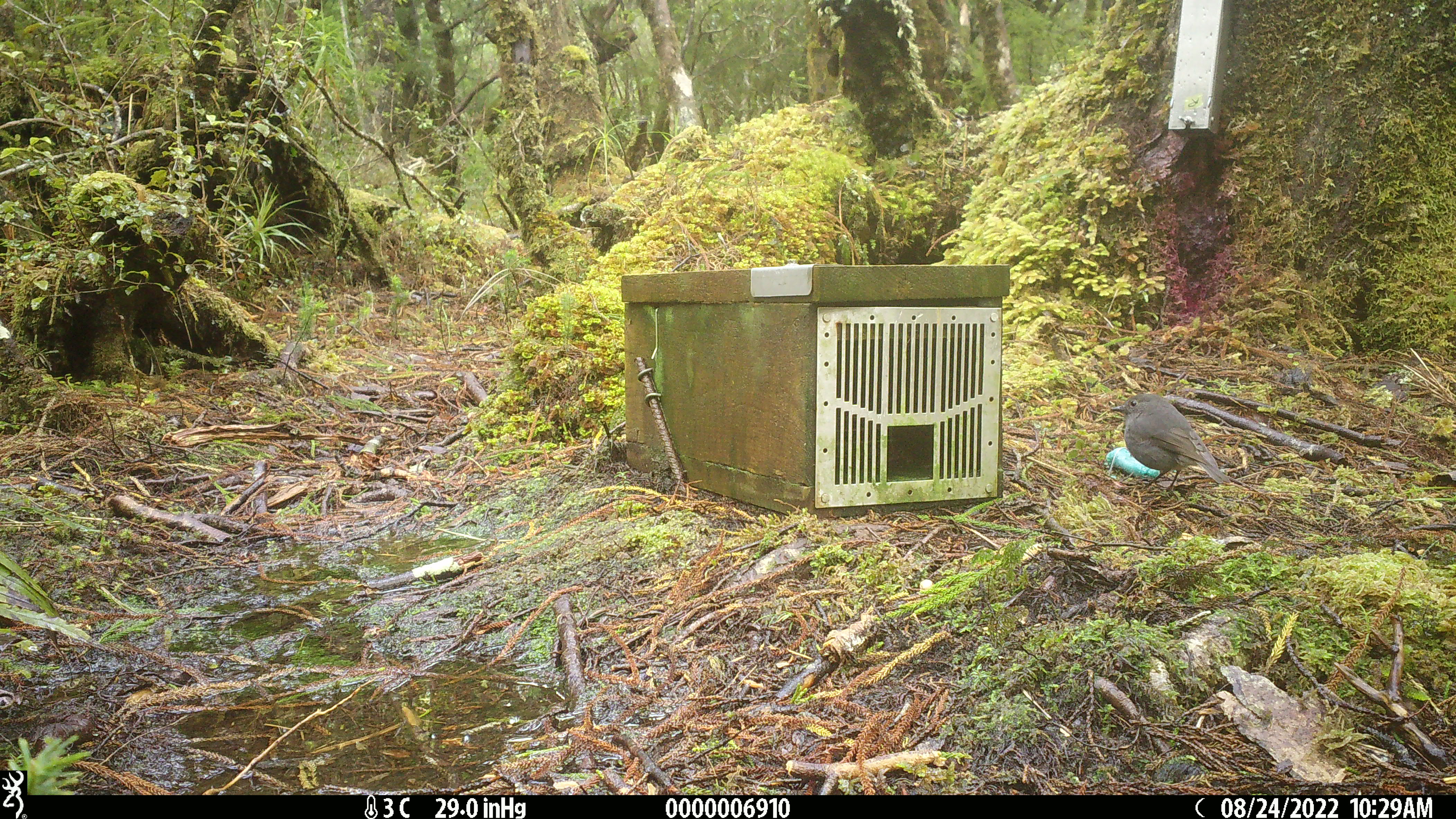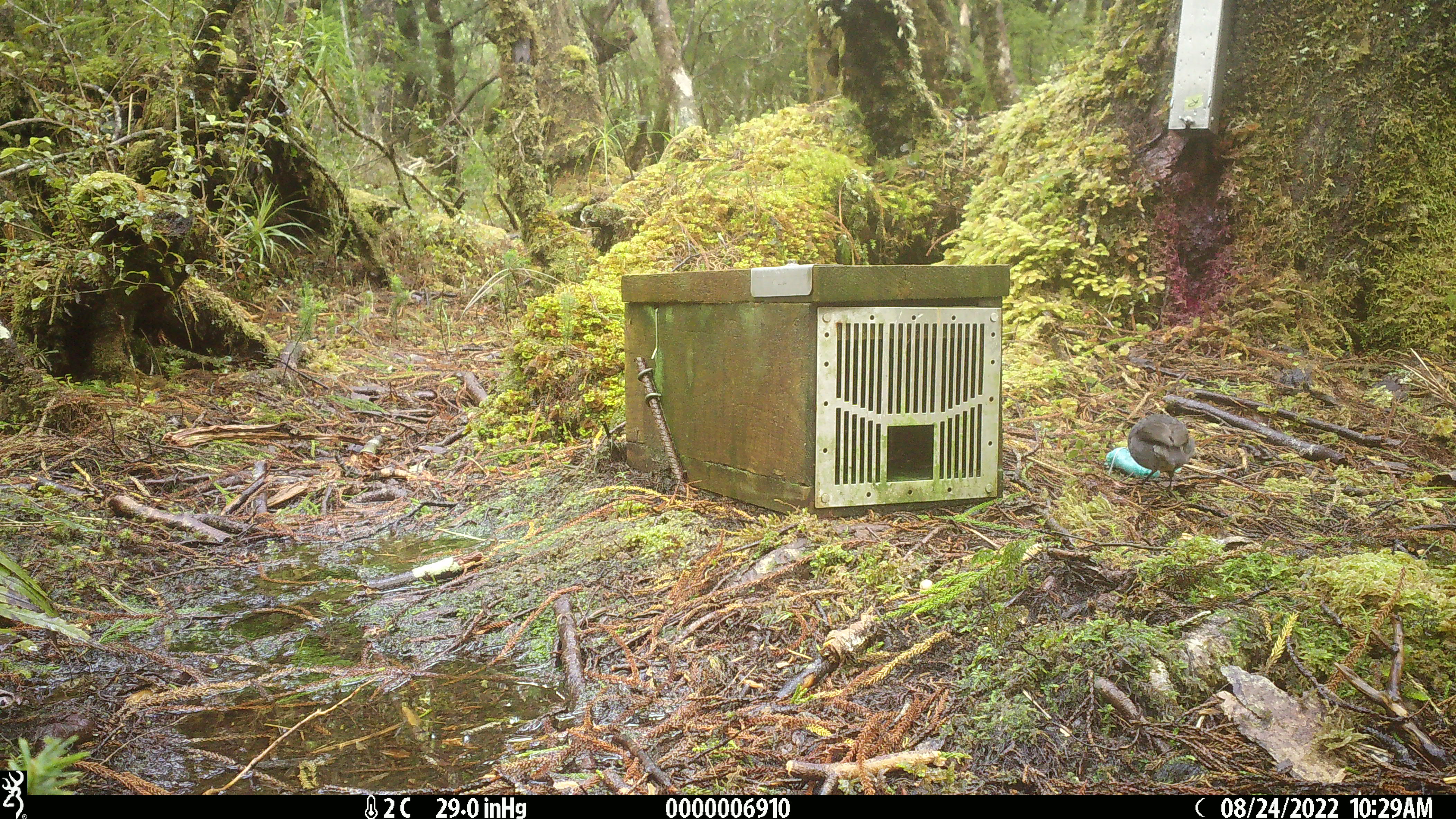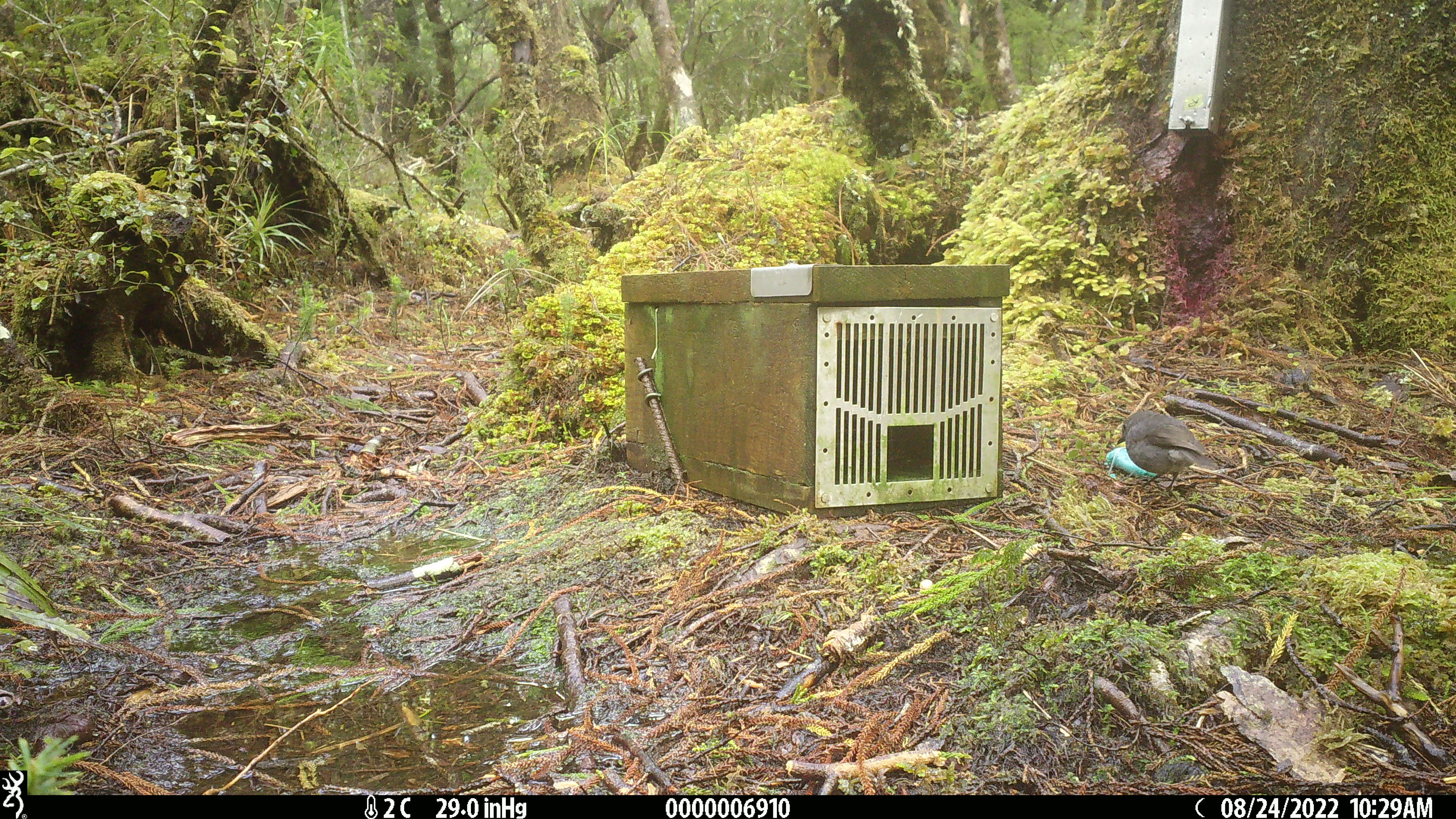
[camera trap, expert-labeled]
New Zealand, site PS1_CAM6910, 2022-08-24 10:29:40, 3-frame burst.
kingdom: Animalia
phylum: Chordata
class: Aves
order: Passeriformes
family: Petroicidae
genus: Petroica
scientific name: Petroica australis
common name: new zealand robin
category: robin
Robin (new zealand robin) (Petroica australis).